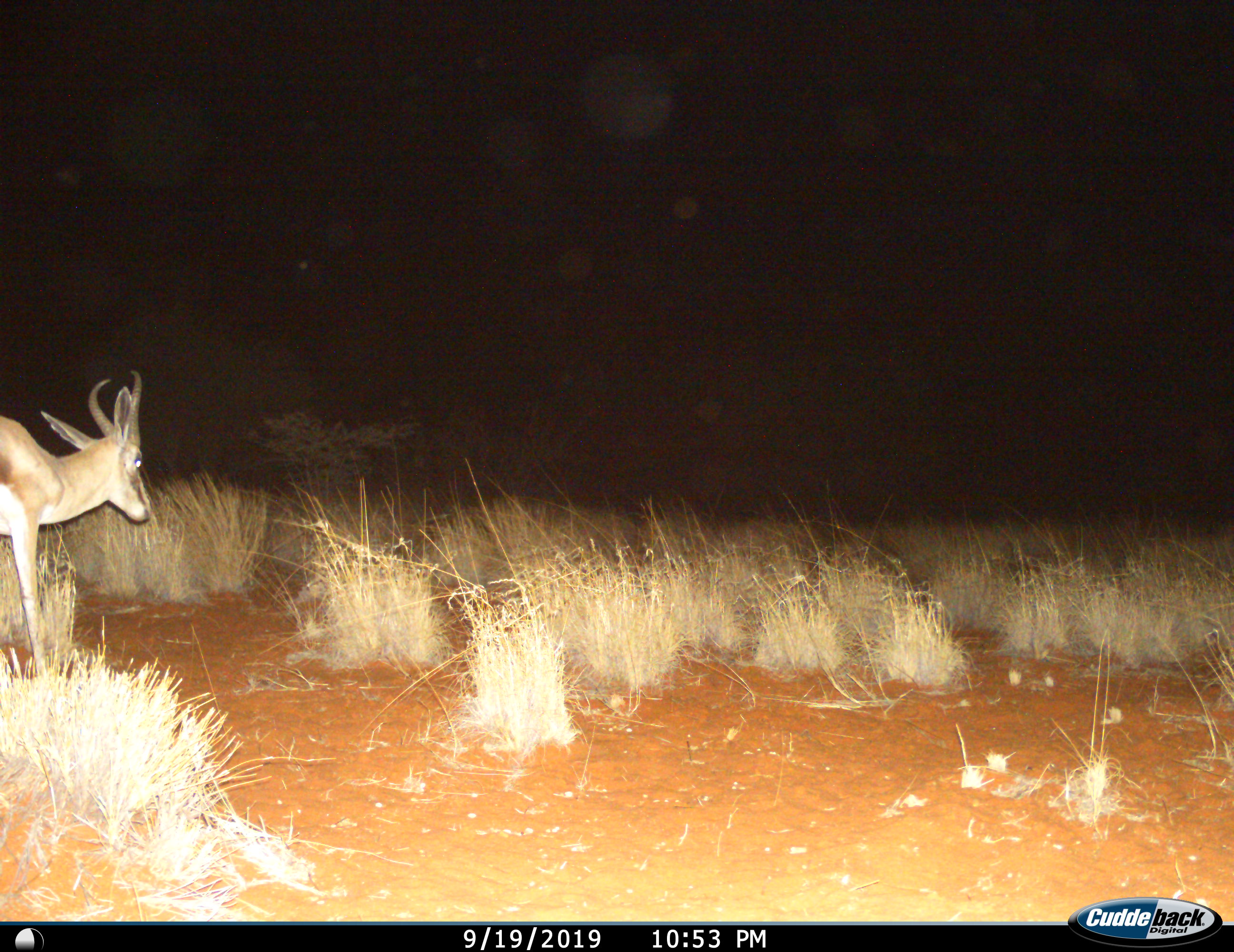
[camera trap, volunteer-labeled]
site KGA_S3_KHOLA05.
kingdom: Animalia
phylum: Chordata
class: Mammalia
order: Artiodactyla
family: Bovidae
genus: Antidorcas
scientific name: Antidorcas marsupialis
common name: springbok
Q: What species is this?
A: Springbok (Antidorcas marsupialis).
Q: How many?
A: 1.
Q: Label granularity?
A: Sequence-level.